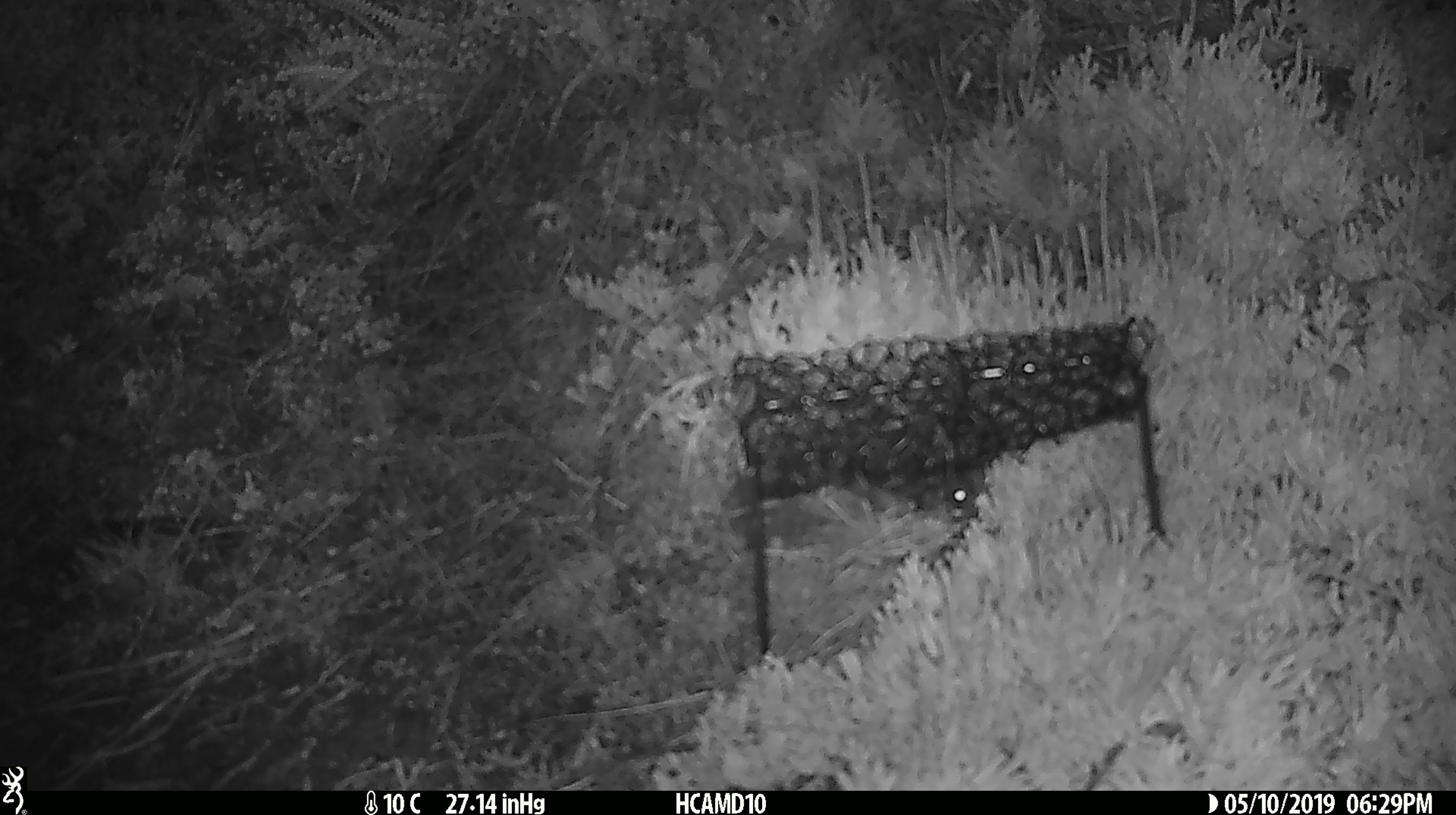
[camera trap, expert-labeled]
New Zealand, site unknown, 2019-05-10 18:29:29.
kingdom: Animalia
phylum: Chordata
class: Mammalia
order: Rodentia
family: Muridae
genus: Mus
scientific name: Mus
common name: mouse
Mouse (Mus).